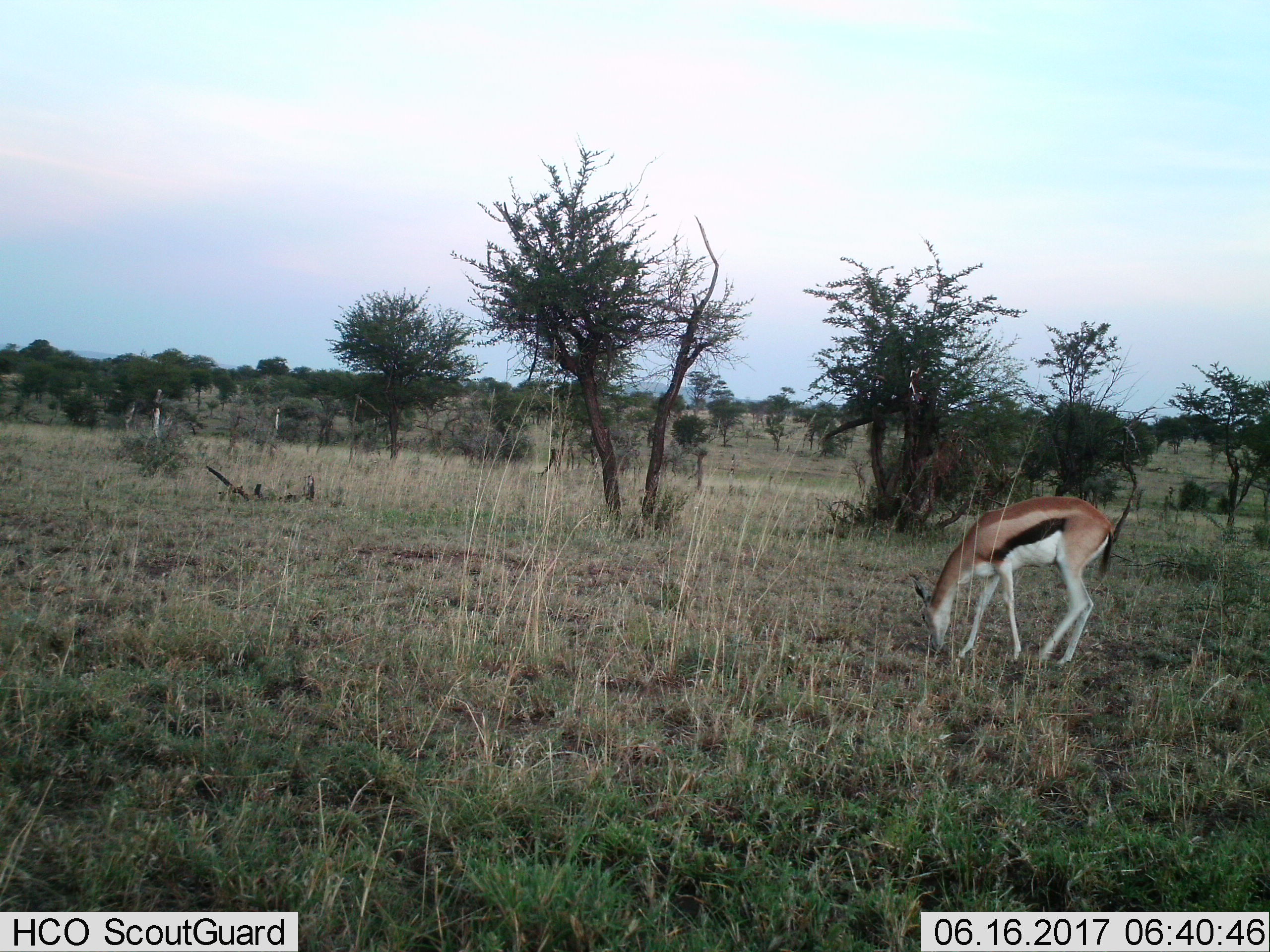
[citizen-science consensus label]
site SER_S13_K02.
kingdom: Animalia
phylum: Chordata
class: Mammalia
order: Artiodactyla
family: Bovidae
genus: Eudorcas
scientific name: Eudorcas thomsonii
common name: thomson's gazelle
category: gazellethomsons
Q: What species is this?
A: Gazellethomsons (thomson's gazelle) (Eudorcas thomsonii).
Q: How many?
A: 1.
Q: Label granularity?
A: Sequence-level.